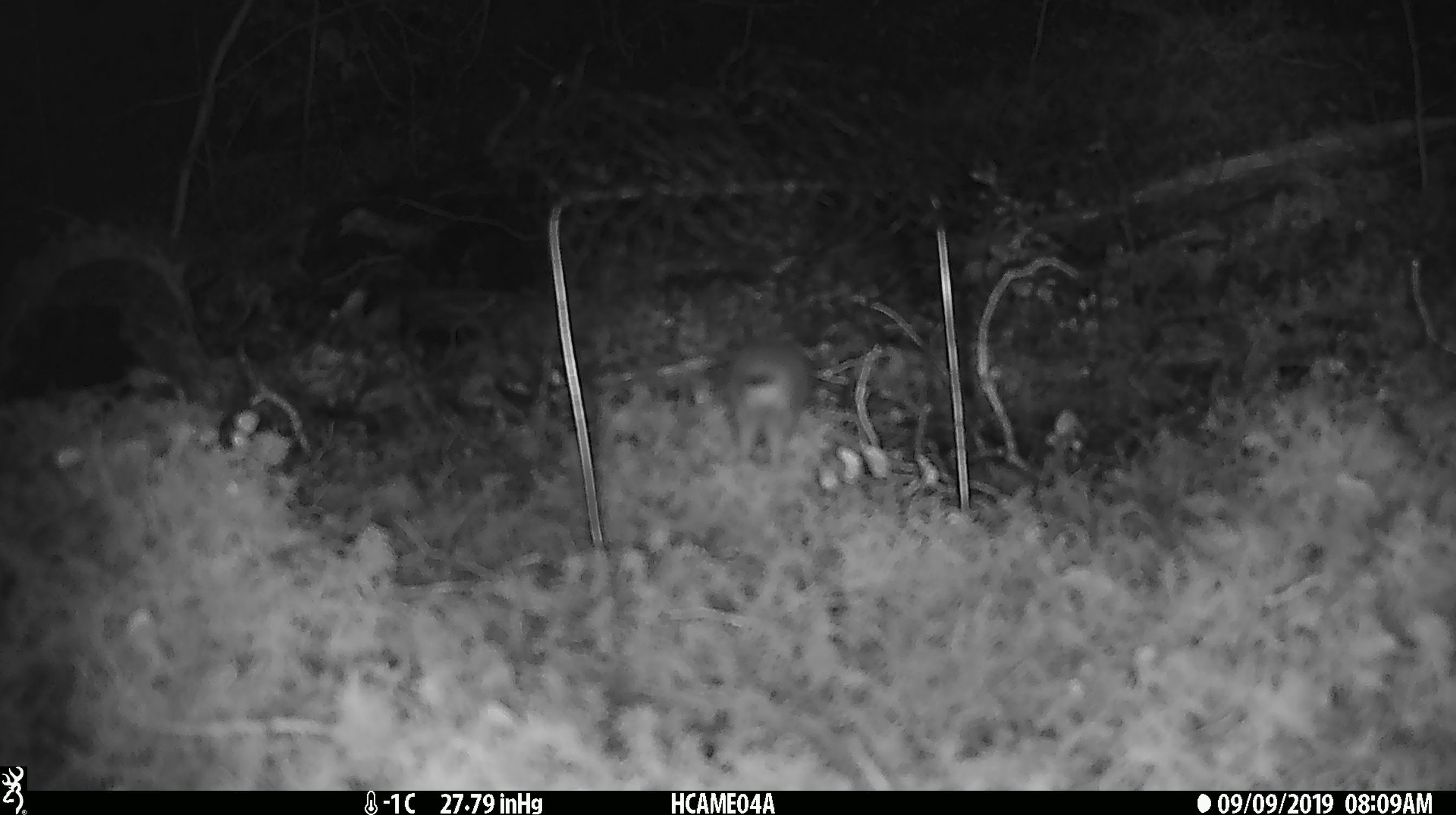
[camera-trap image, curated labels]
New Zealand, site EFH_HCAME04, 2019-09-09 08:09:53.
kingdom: Animalia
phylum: Chordata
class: Mammalia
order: Rodentia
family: Muridae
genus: Mus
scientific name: Mus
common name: mouse